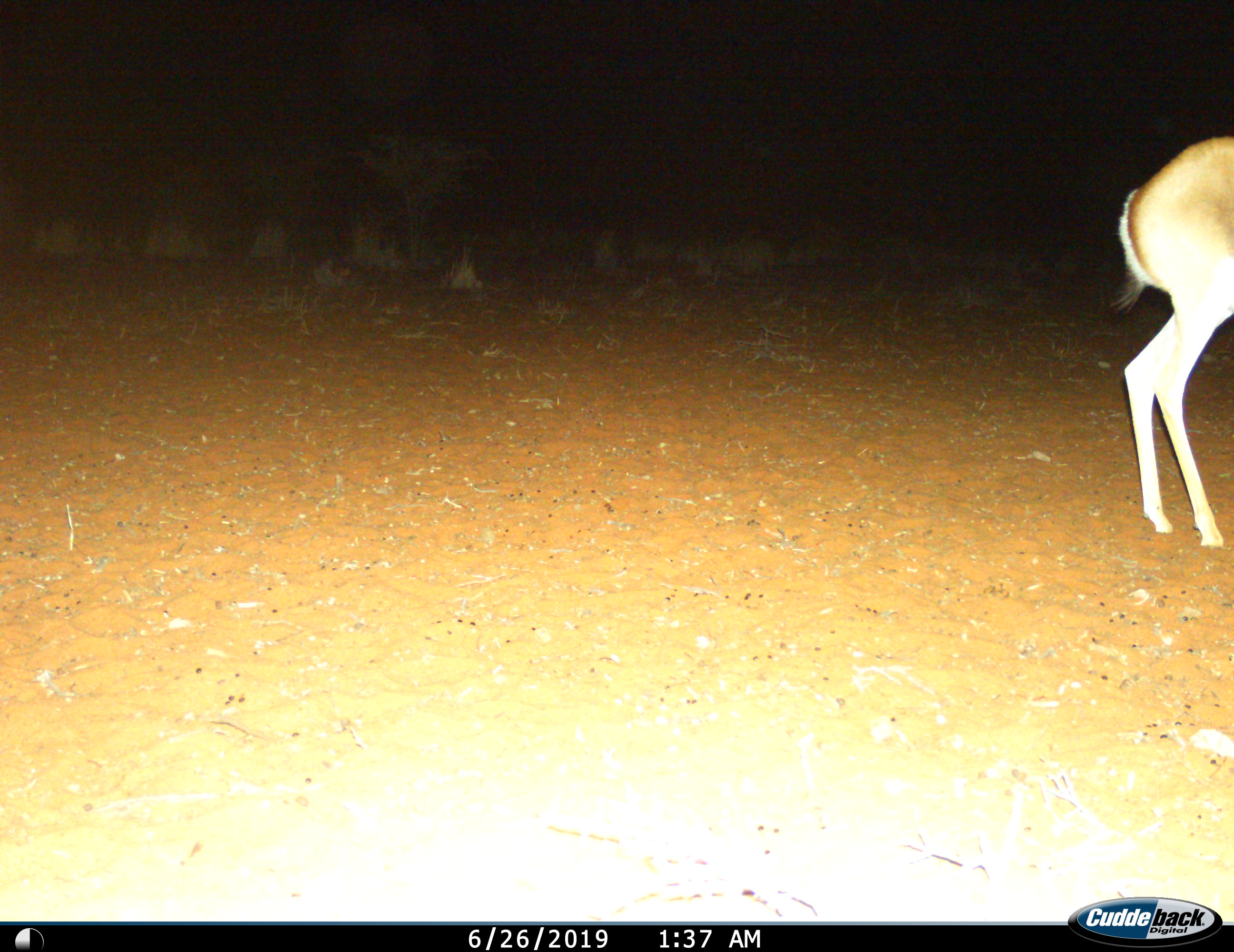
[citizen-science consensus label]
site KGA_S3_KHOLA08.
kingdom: Animalia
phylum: Chordata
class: Mammalia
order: Artiodactyla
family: Bovidae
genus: Antidorcas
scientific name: Antidorcas marsupialis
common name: springbok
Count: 1.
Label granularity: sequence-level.